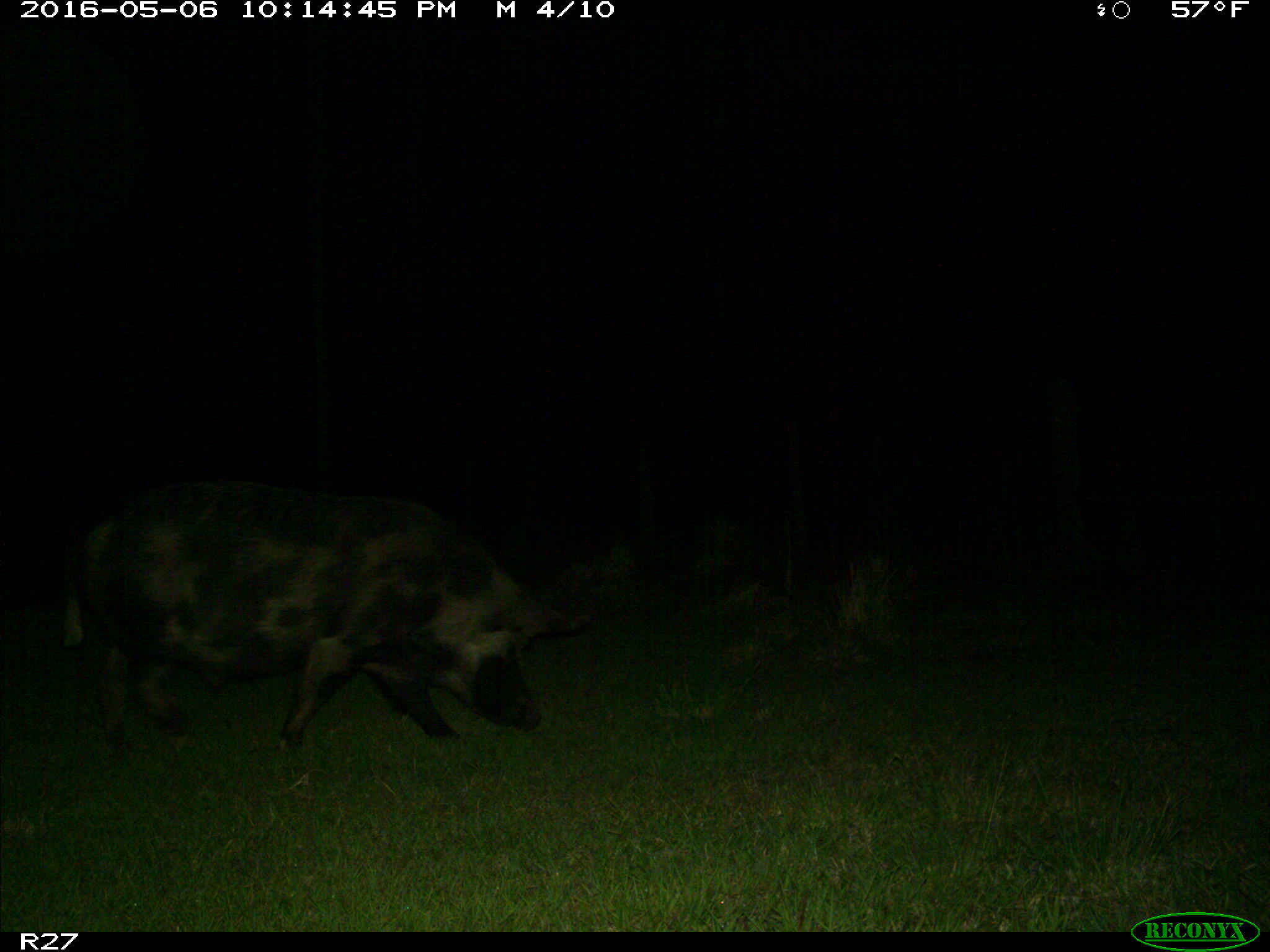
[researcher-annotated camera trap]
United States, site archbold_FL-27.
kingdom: Animalia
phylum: Chordata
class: Mammalia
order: Artiodactyla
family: Suidae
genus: Sus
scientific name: Sus scrofa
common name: wild boar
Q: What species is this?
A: Sus scrofa (wild boar).